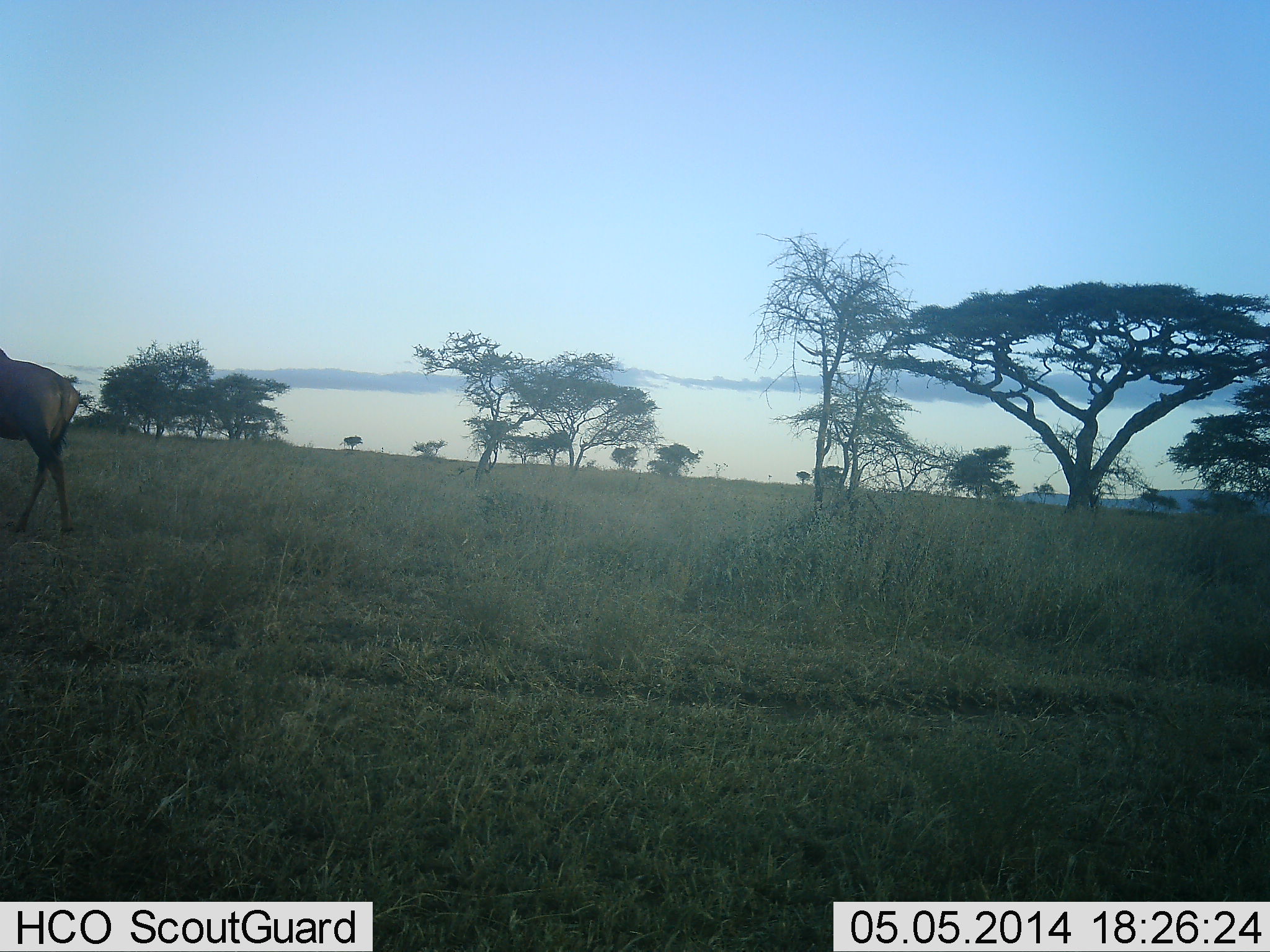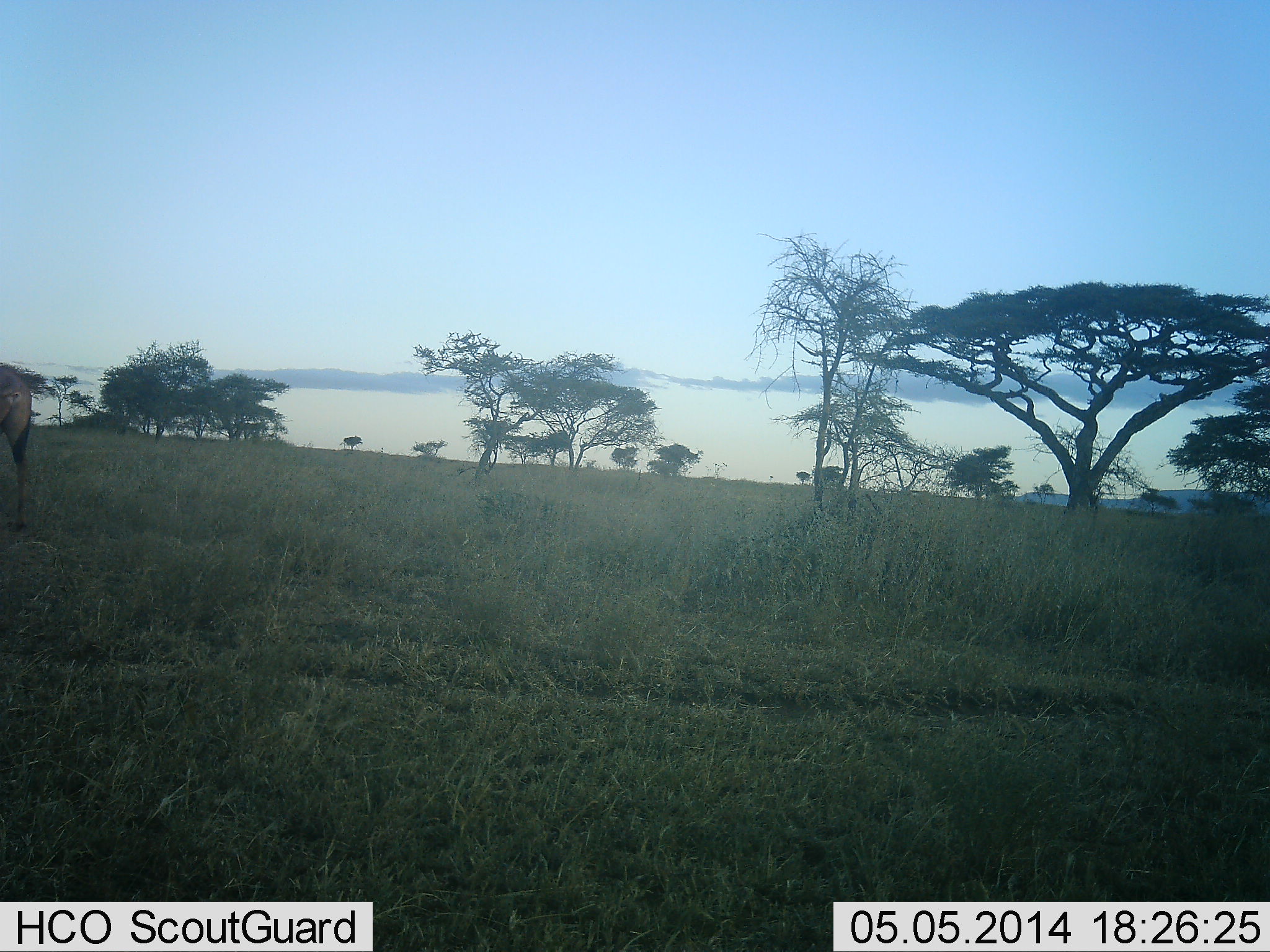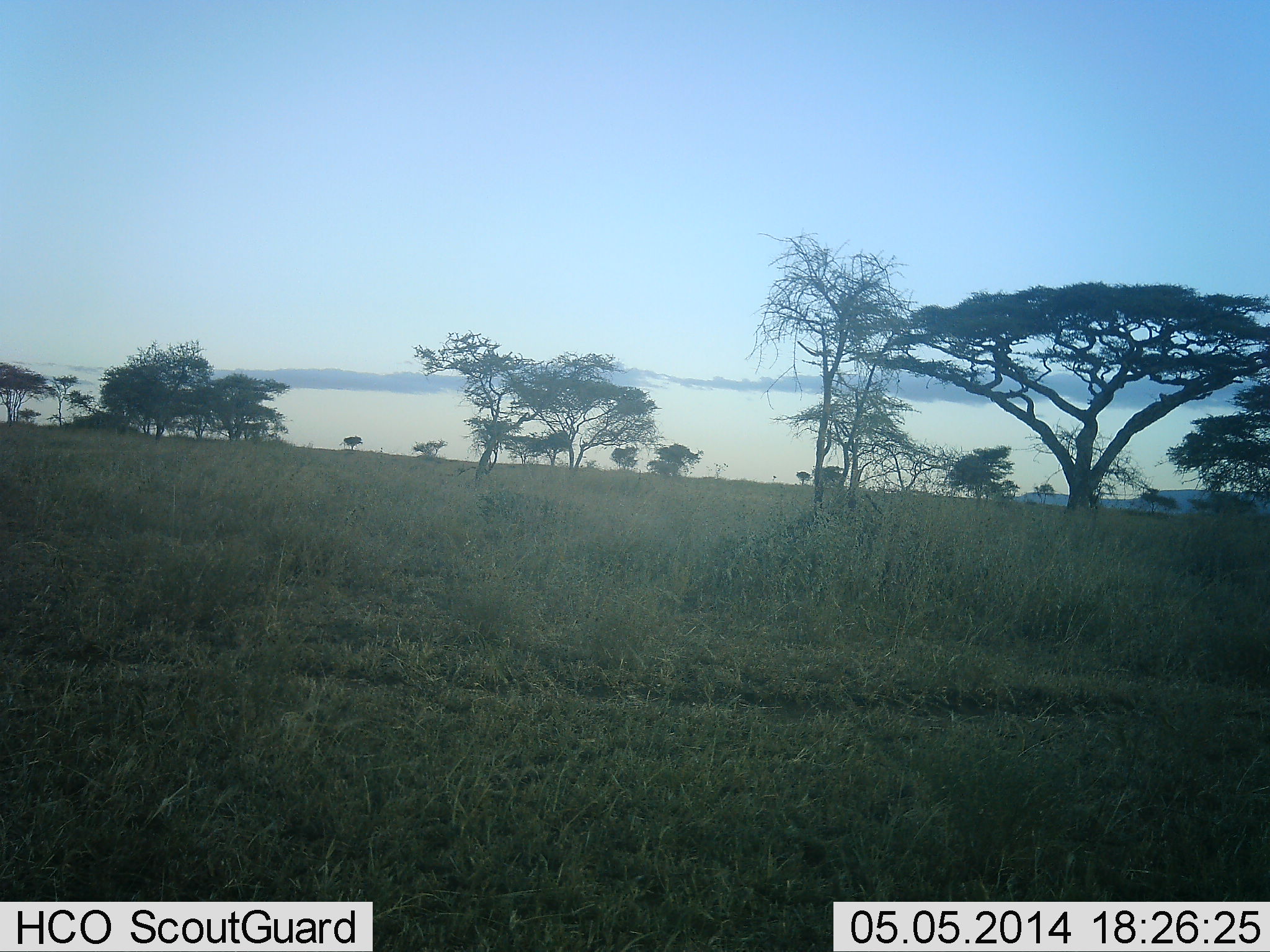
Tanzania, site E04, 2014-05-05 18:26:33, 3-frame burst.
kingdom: Animalia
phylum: Chordata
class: Mammalia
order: Artiodactyla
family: Bovidae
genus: Connochaetes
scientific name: Connochaetes taurinus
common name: blue wildebeest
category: wildebeest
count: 1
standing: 14%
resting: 0%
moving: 100%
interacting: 0%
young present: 0%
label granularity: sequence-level